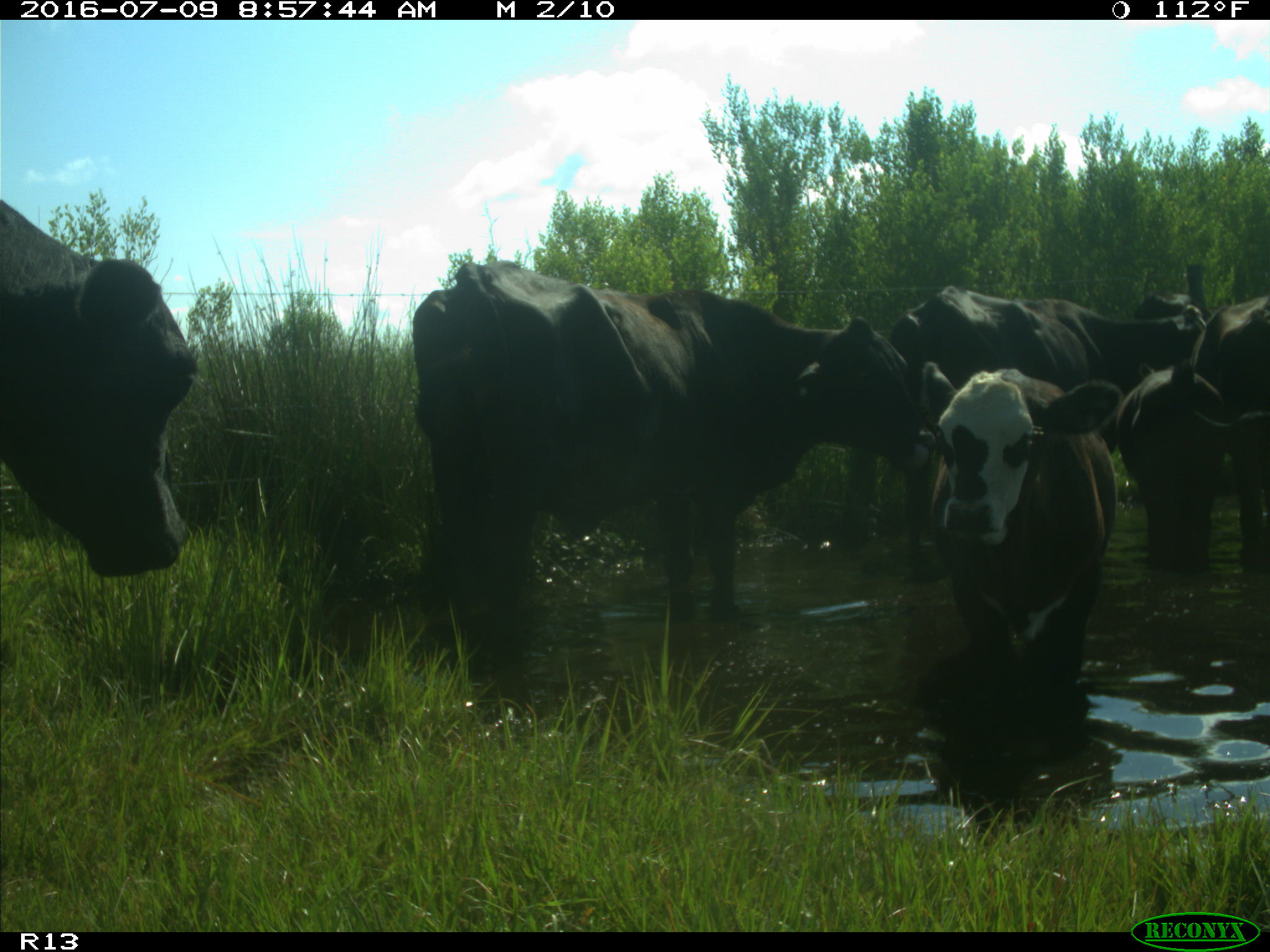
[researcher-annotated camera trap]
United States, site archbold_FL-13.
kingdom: Animalia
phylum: Chordata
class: Mammalia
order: Artiodactyla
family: Bovidae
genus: Bos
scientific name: Bos taurus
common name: domestic cow